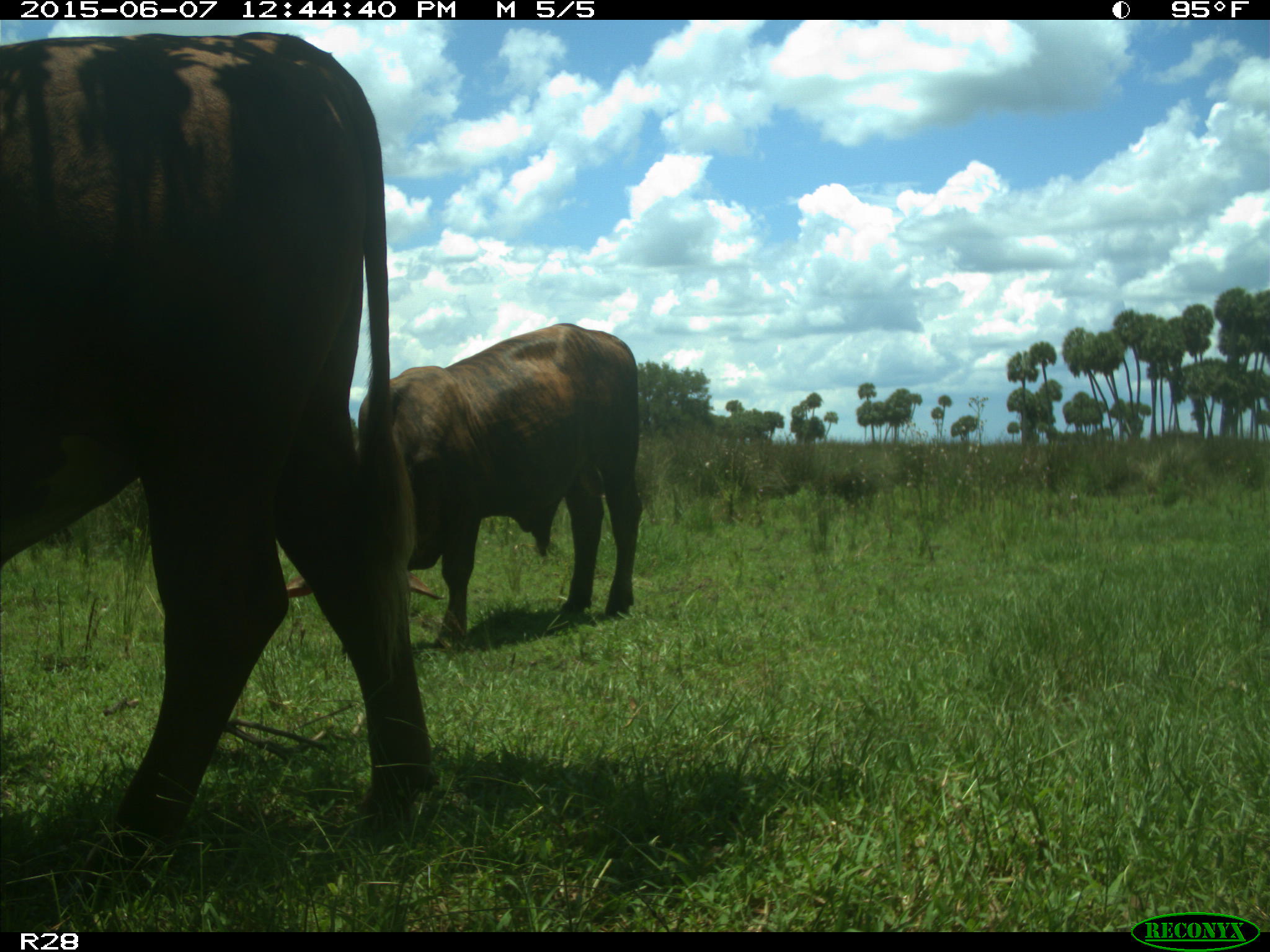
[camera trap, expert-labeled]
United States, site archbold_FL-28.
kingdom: Animalia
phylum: Chordata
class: Mammalia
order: Artiodactyla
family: Bovidae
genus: Bos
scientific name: Bos taurus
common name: domestic cow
Bos taurus (domestic cow).